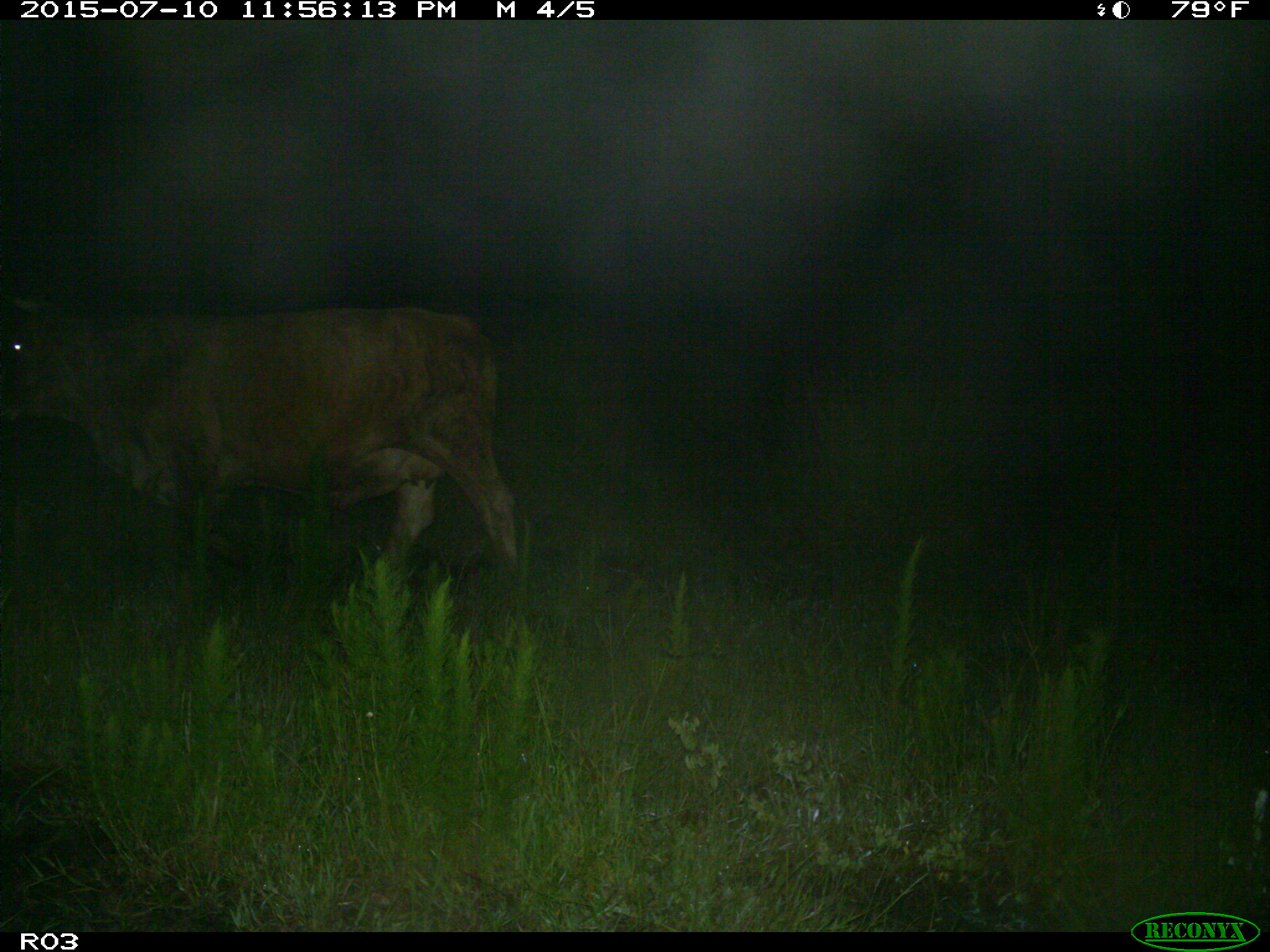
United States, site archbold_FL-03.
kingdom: Animalia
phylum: Chordata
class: Mammalia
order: Artiodactyla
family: Bovidae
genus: Bos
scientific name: Bos taurus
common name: domestic cow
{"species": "Bos taurus (domestic cow)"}